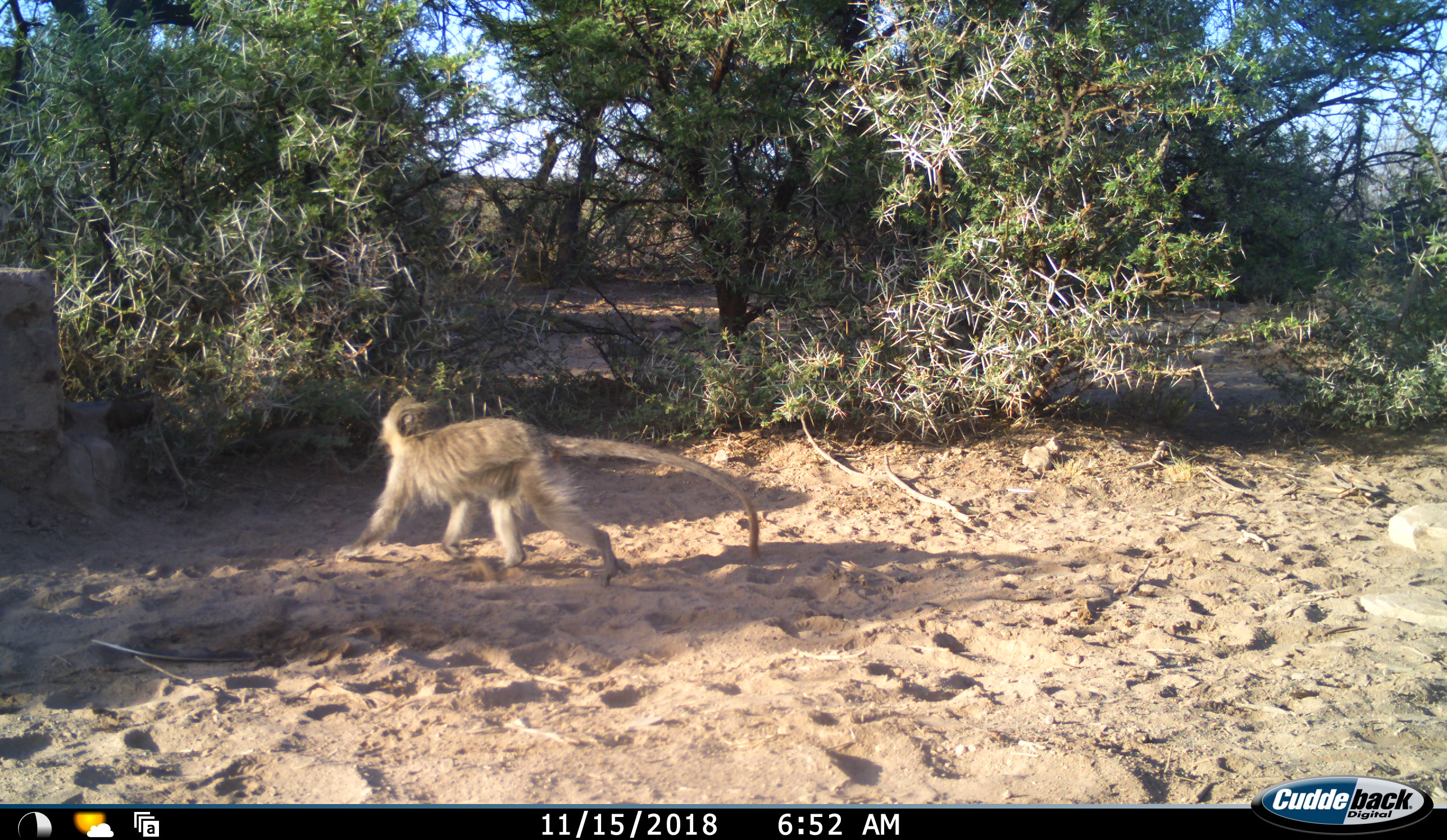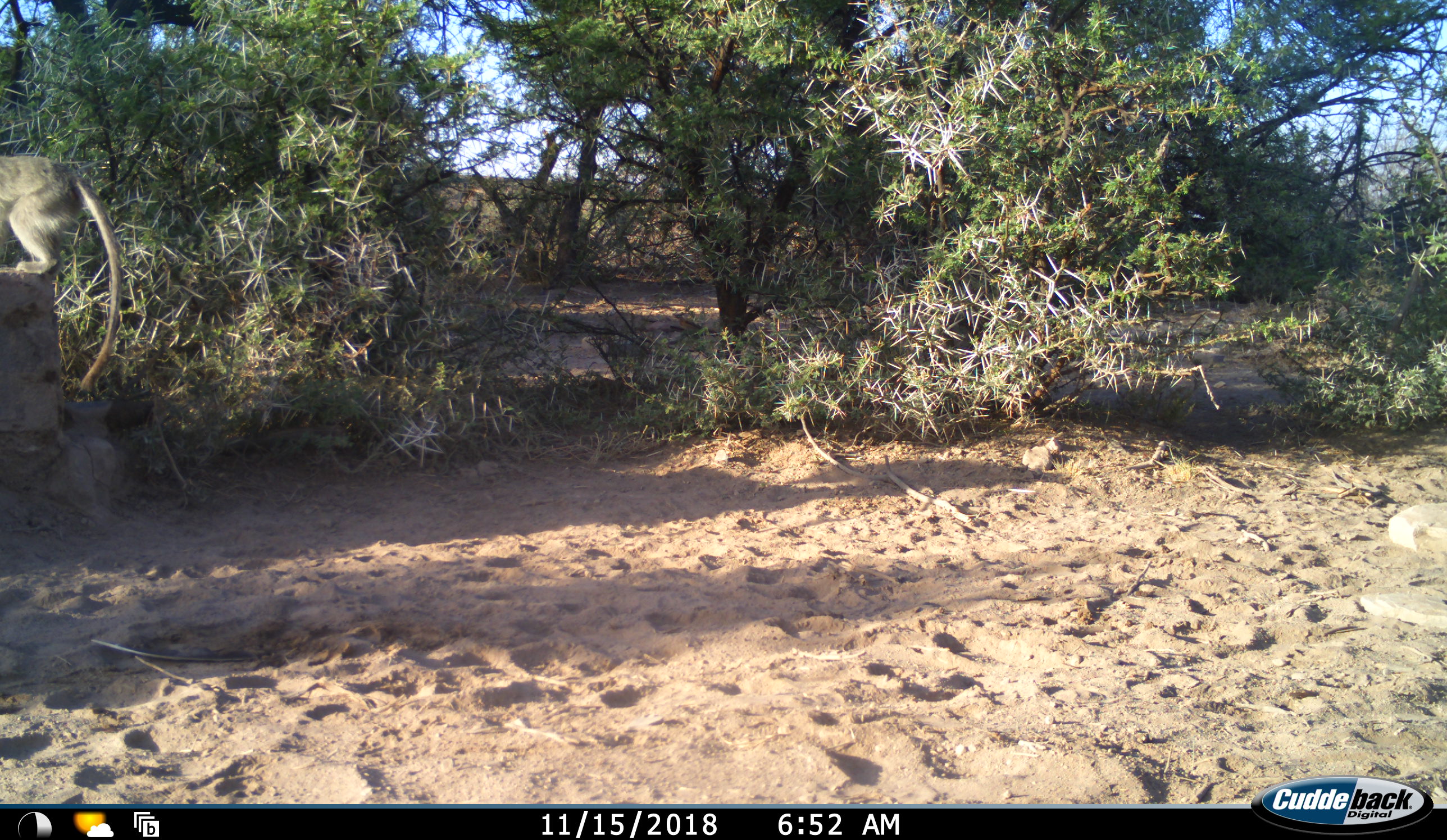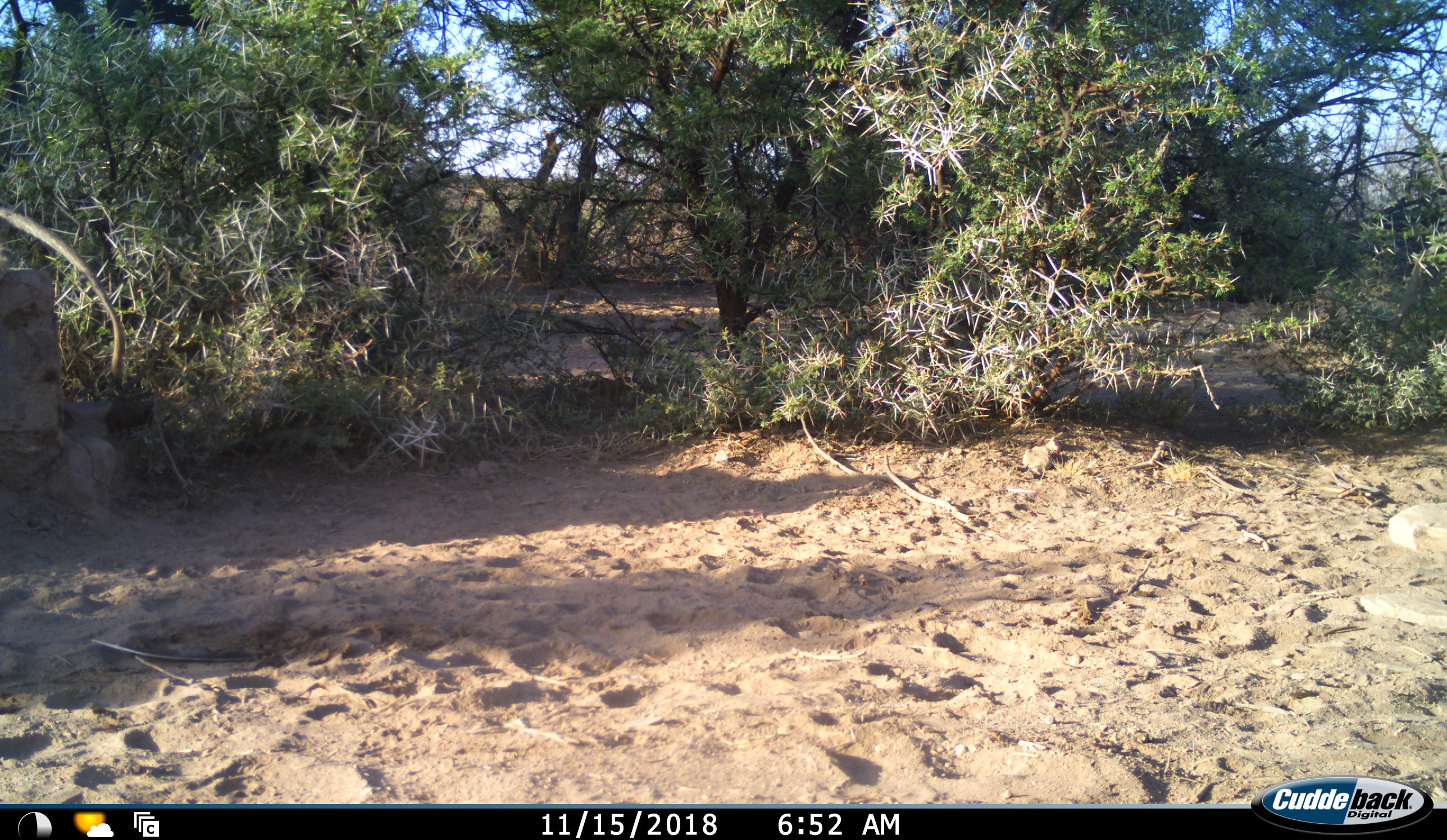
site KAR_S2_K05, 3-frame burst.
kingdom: Animalia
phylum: Chordata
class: Mammalia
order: Primates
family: Cercopithecidae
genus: Chlorocebus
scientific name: Chlorocebus pygerythrus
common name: vervet monkey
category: monkeyvervet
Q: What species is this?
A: Monkeyvervet (vervet monkey) (Chlorocebus pygerythrus).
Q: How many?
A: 1.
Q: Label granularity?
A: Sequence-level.